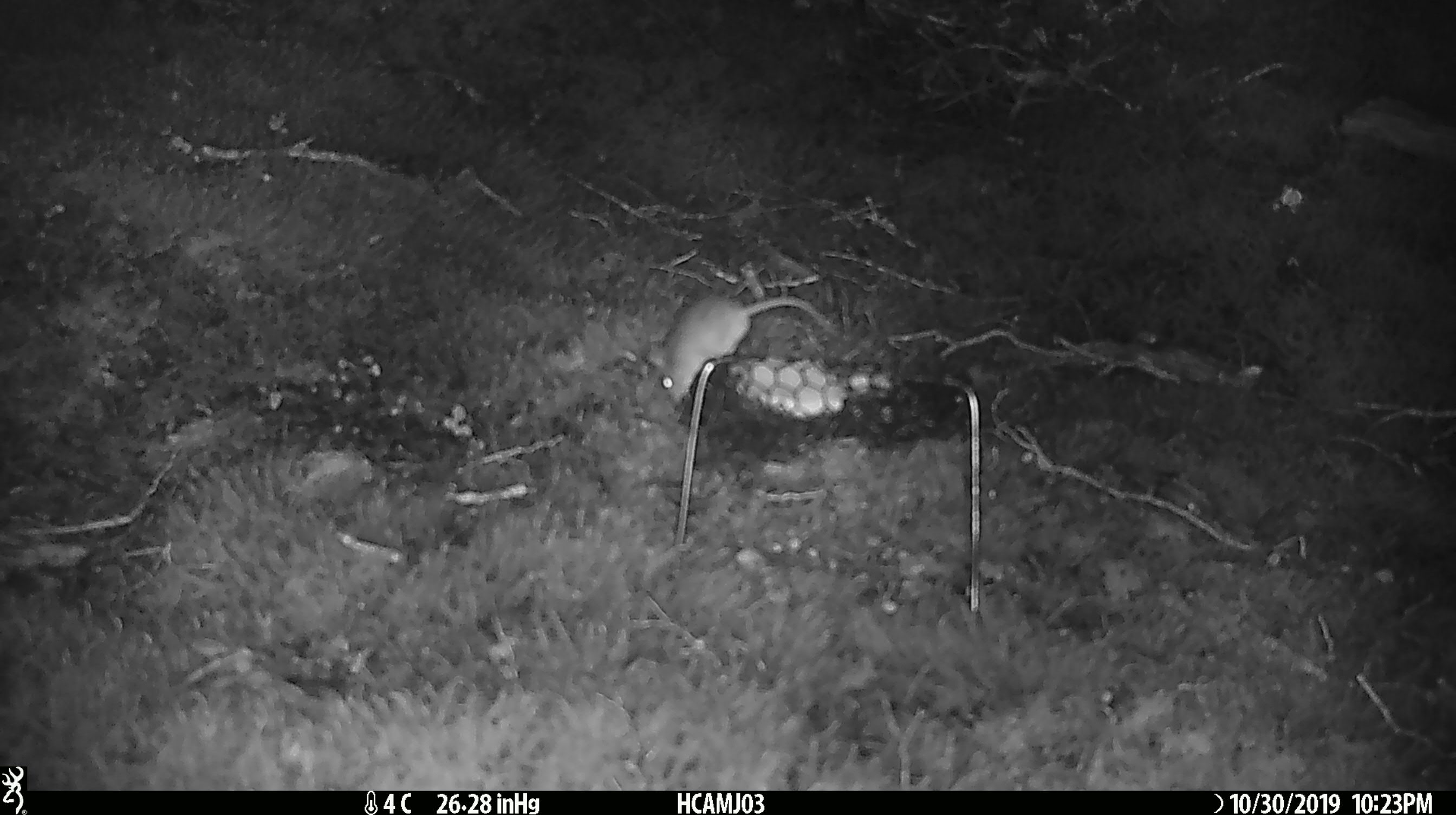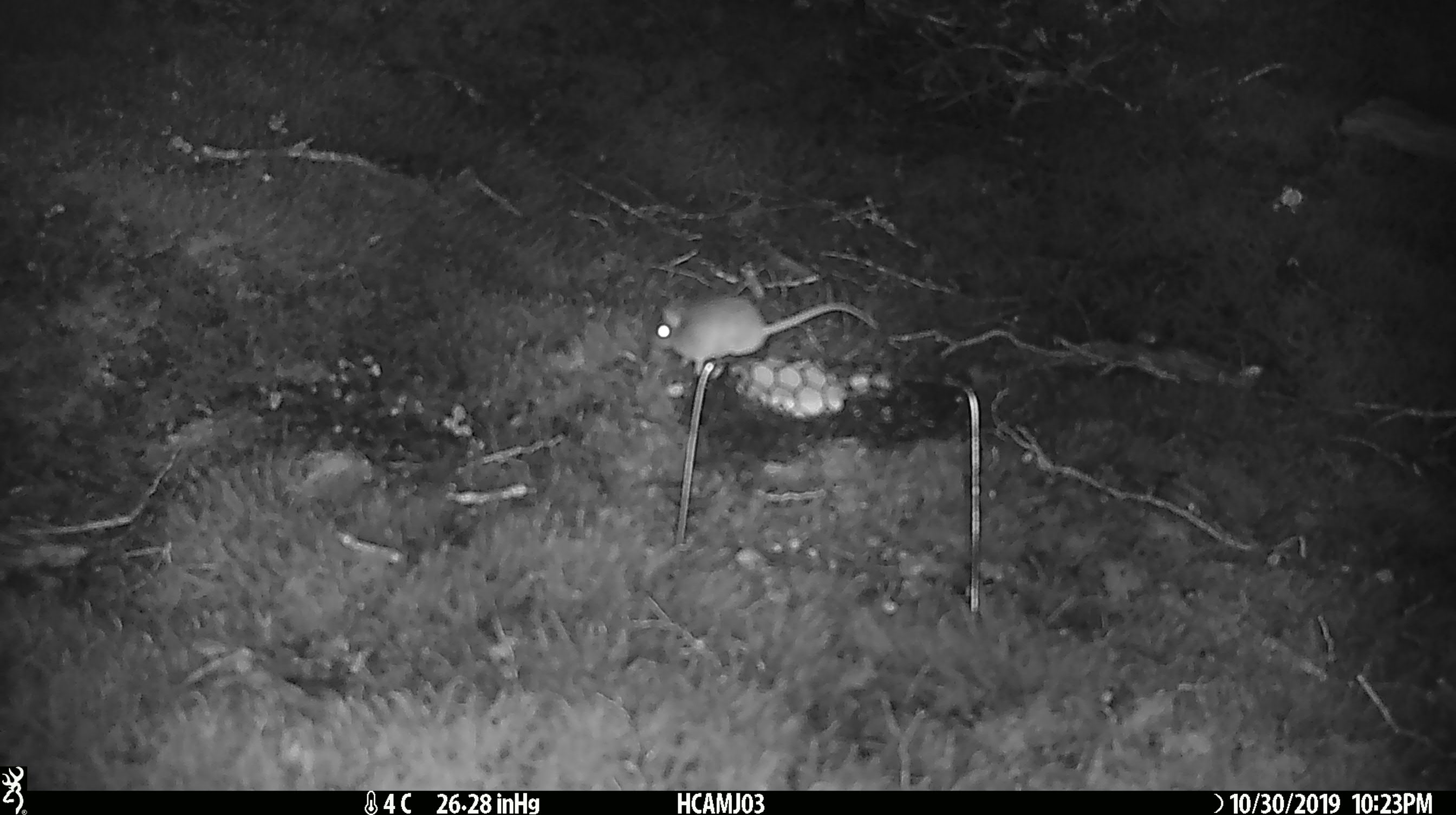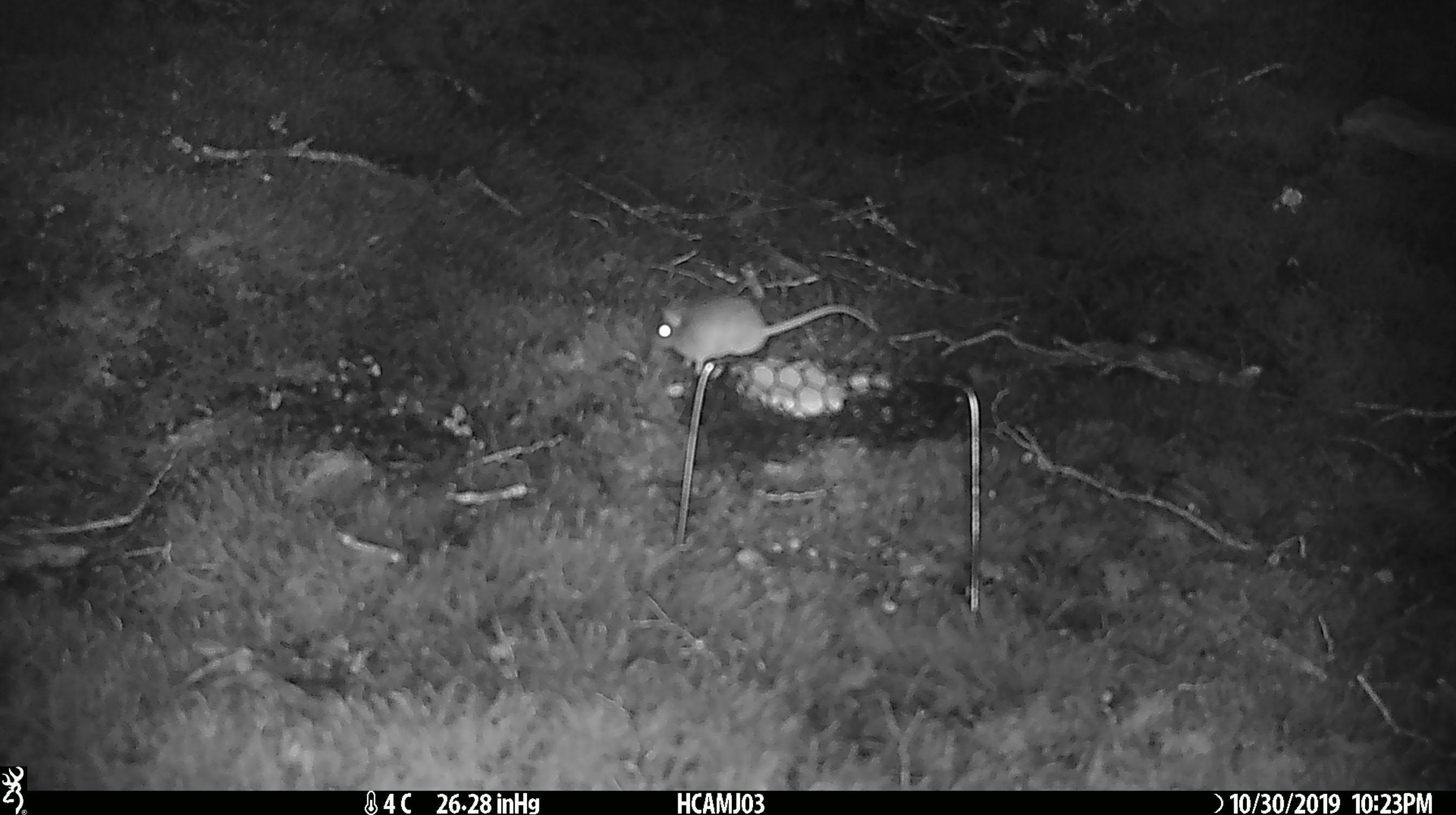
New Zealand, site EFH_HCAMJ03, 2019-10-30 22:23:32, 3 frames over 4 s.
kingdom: Animalia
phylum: Chordata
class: Mammalia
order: Rodentia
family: Muridae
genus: Mus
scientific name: Mus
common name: mouse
Mouse (Mus).